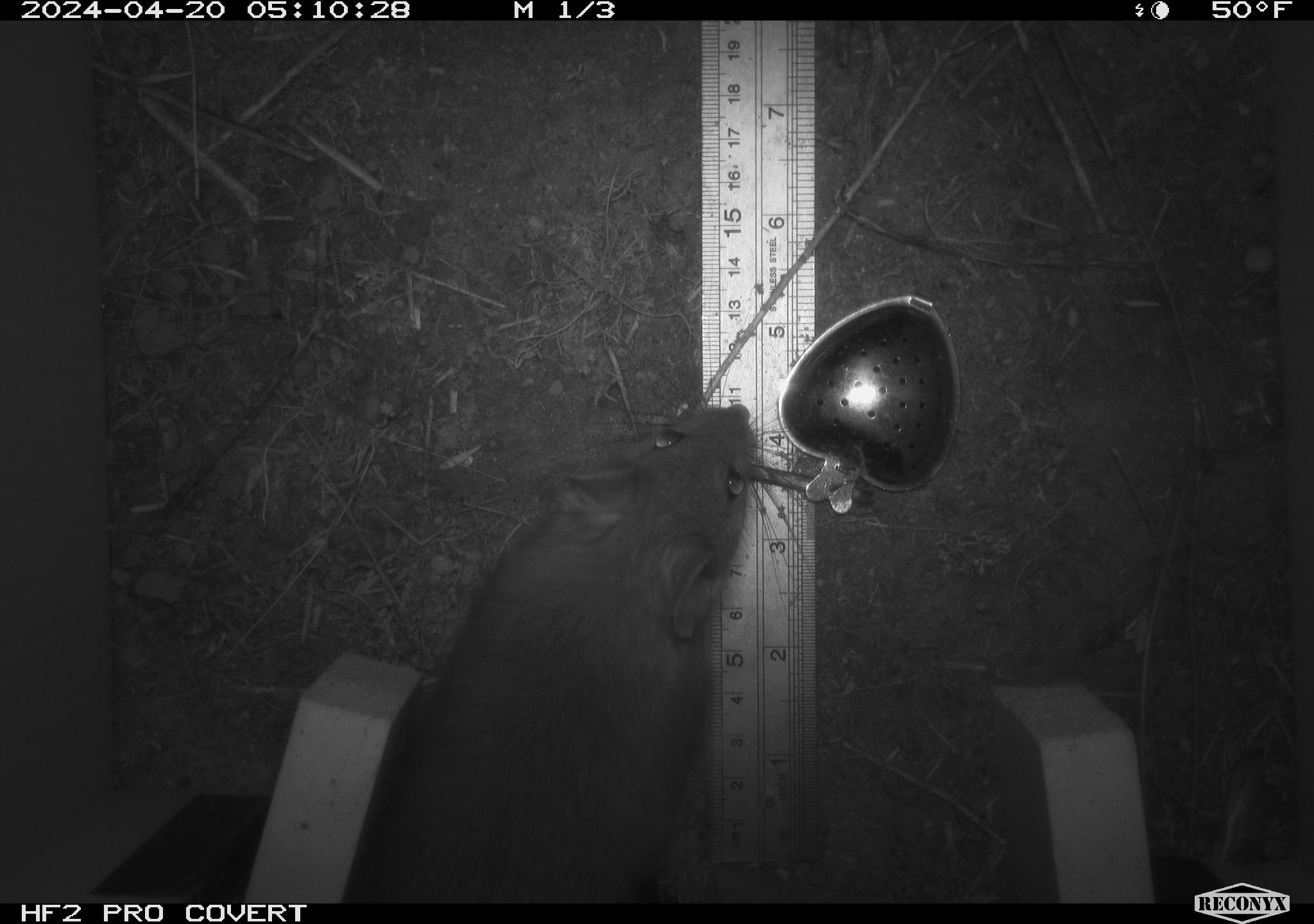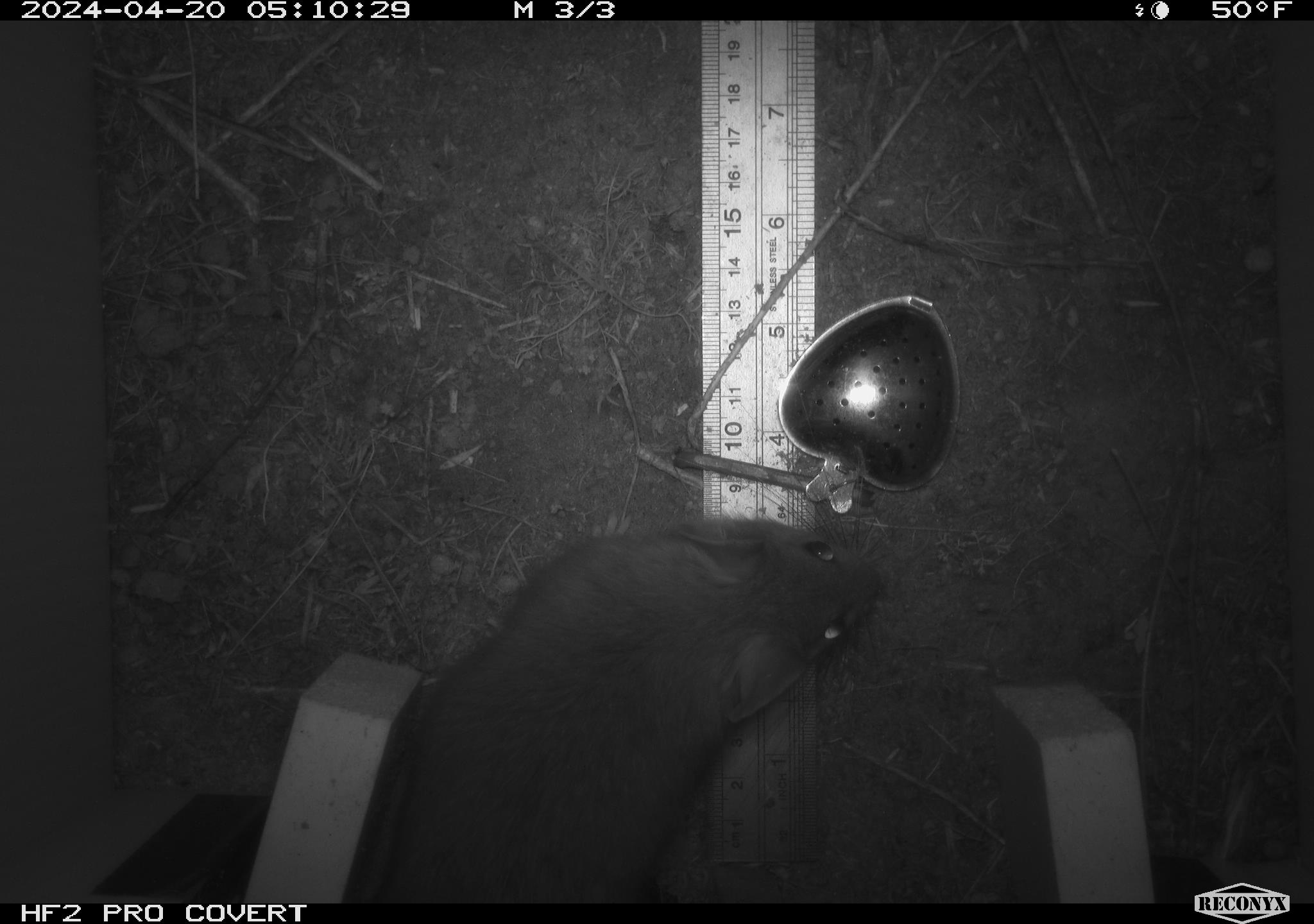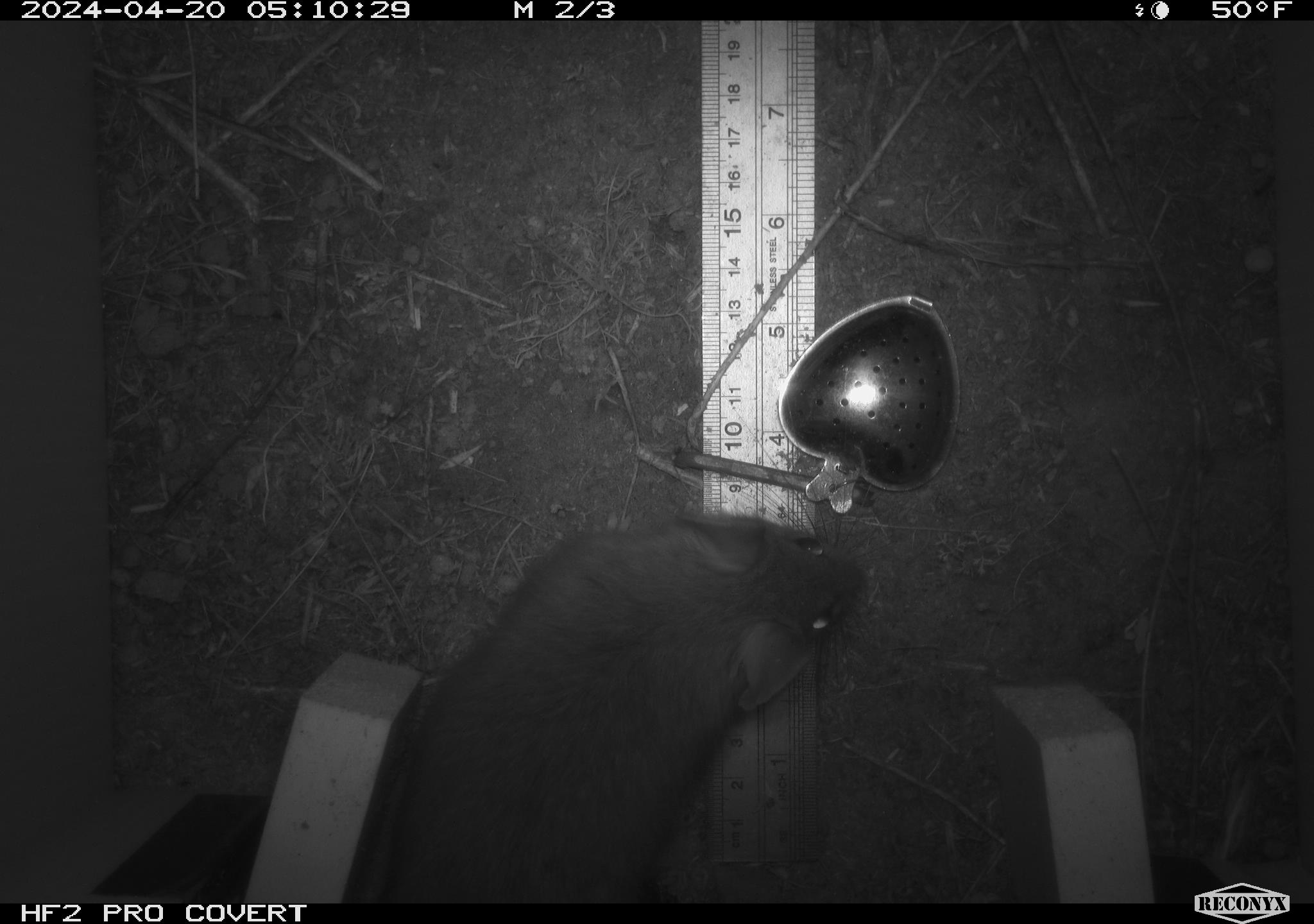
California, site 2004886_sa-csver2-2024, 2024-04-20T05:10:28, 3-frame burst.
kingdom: Animalia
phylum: Chordata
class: Mammalia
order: Rodentia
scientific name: Rodentia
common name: rodent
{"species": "rodent (Rodentia)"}